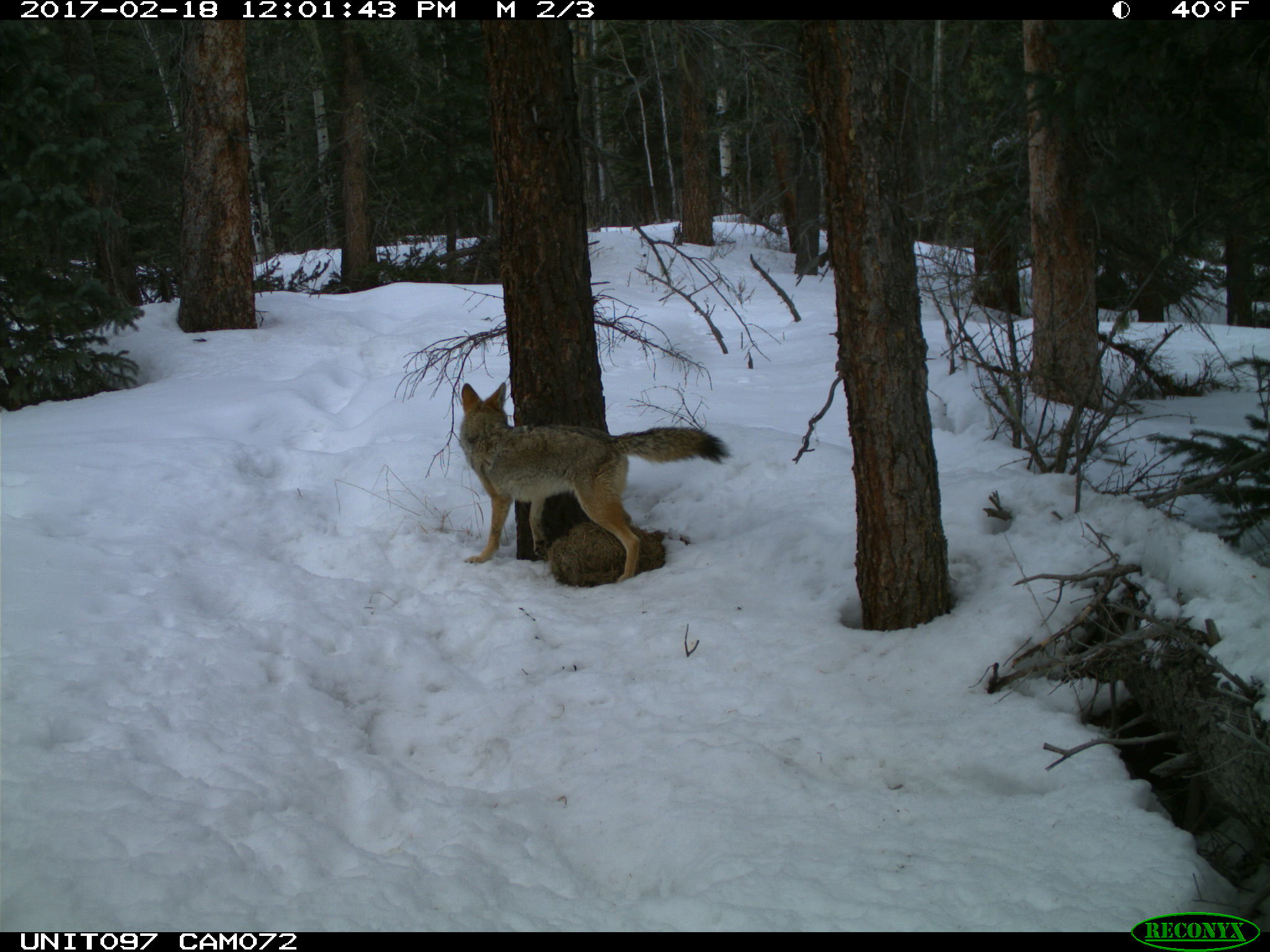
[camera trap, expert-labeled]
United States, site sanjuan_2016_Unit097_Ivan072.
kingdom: Animalia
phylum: Chordata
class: Mammalia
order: Carnivora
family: Canidae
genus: Canis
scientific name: Canis latrans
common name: coyote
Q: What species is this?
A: Canis latrans (coyote).